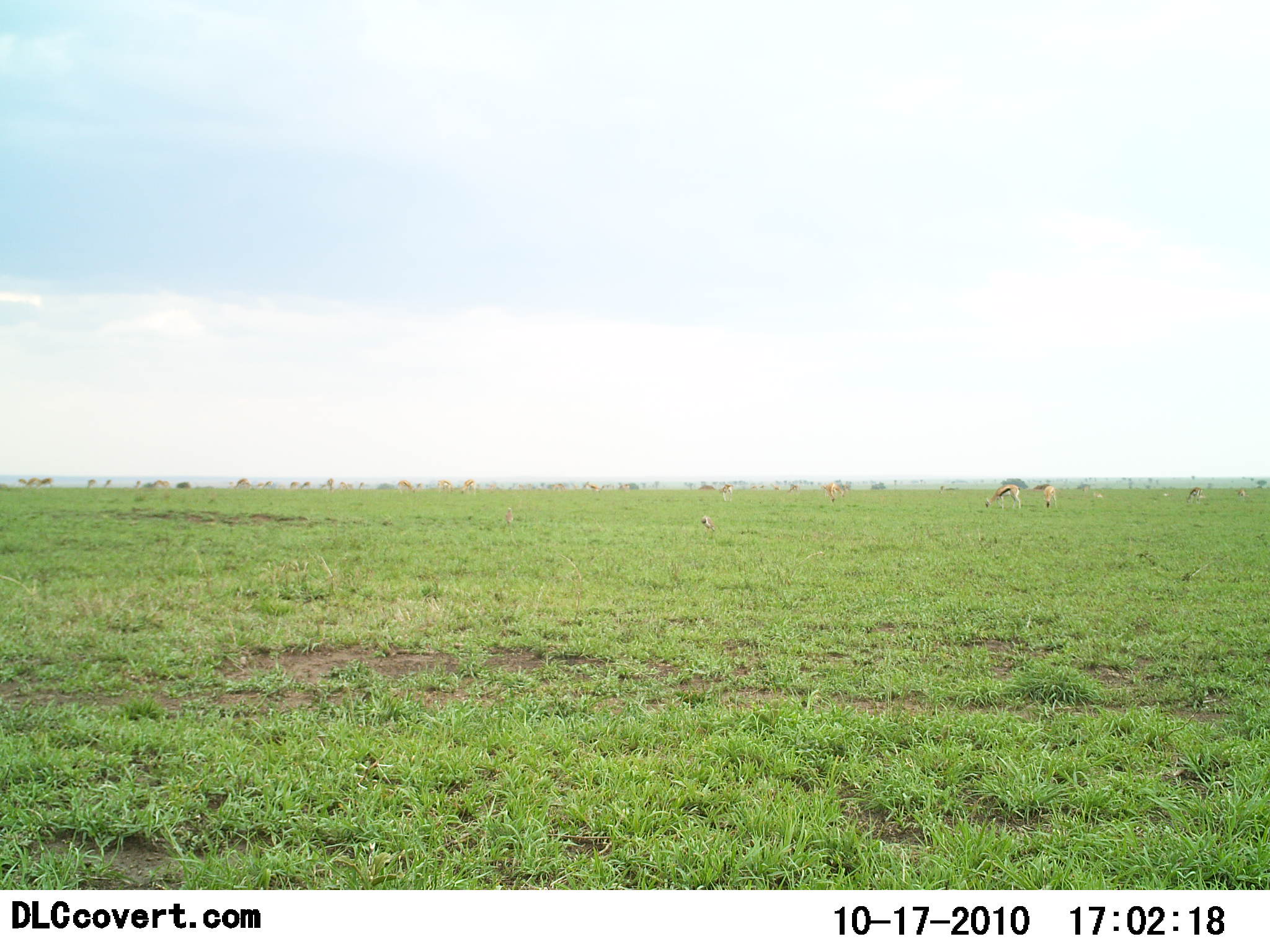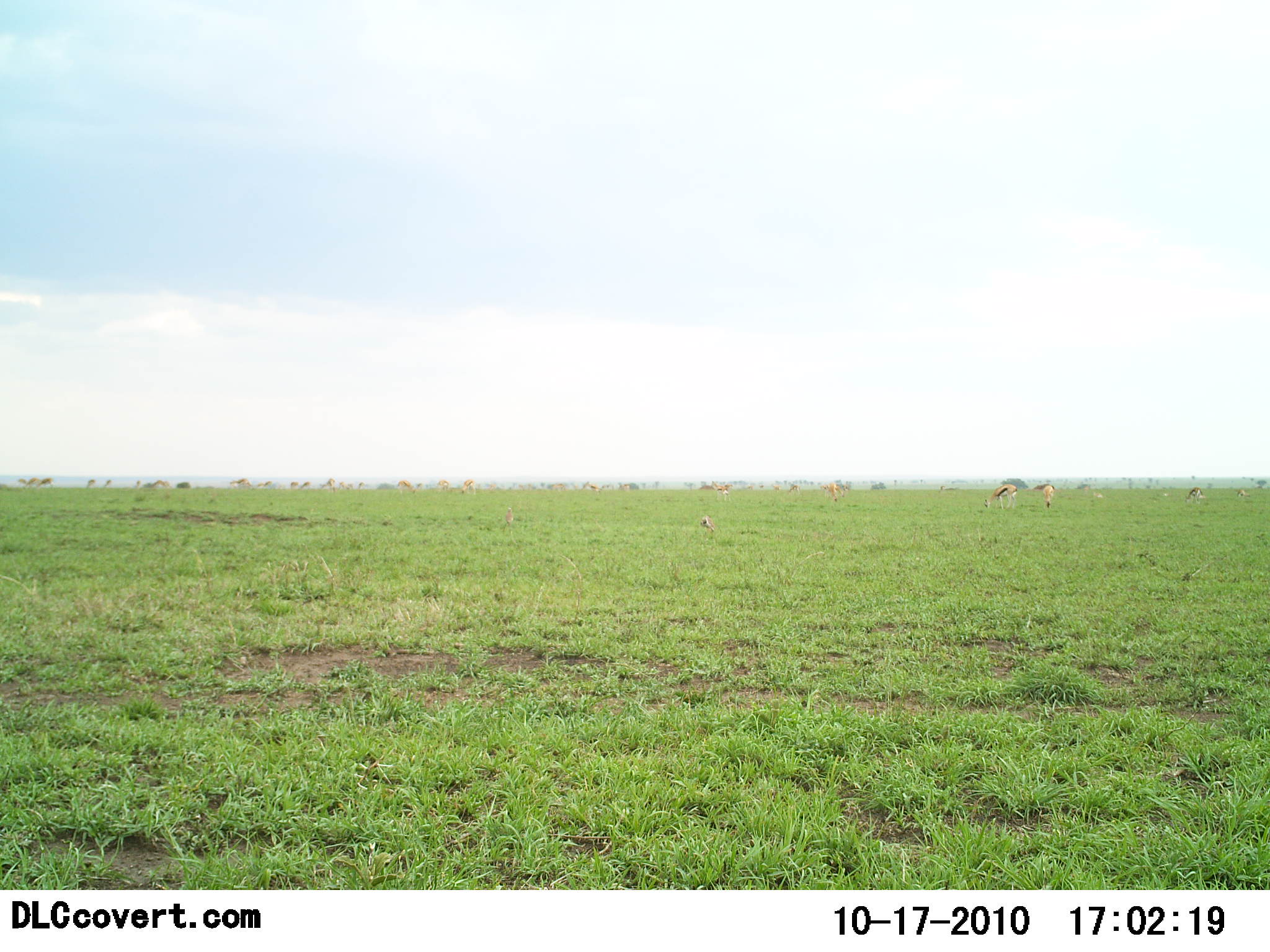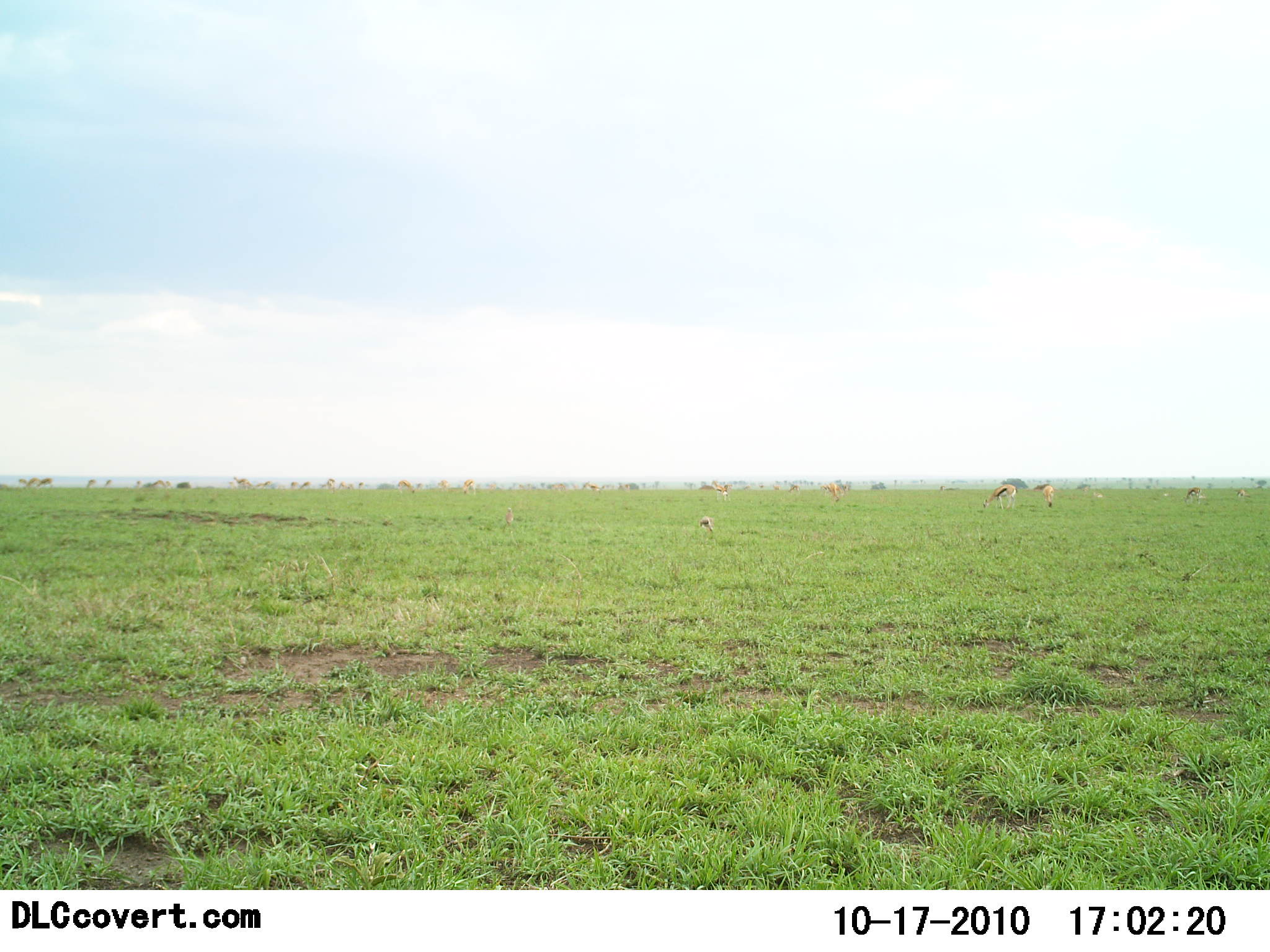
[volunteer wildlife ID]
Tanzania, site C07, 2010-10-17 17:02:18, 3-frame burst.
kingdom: Animalia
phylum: Chordata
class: Mammalia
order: Artiodactyla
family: Bovidae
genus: Eudorcas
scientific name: Eudorcas thomsonii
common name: thomson's gazelle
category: gazellethomsons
Gazellethomsons (thomson's gazelle) (Eudorcas thomsonii), count 11-50. Behavior (volunteer vote fractions): standing 36%, resting 9%, moving 9%, interacting 9%. Young present (vote fraction): 0%. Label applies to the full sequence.